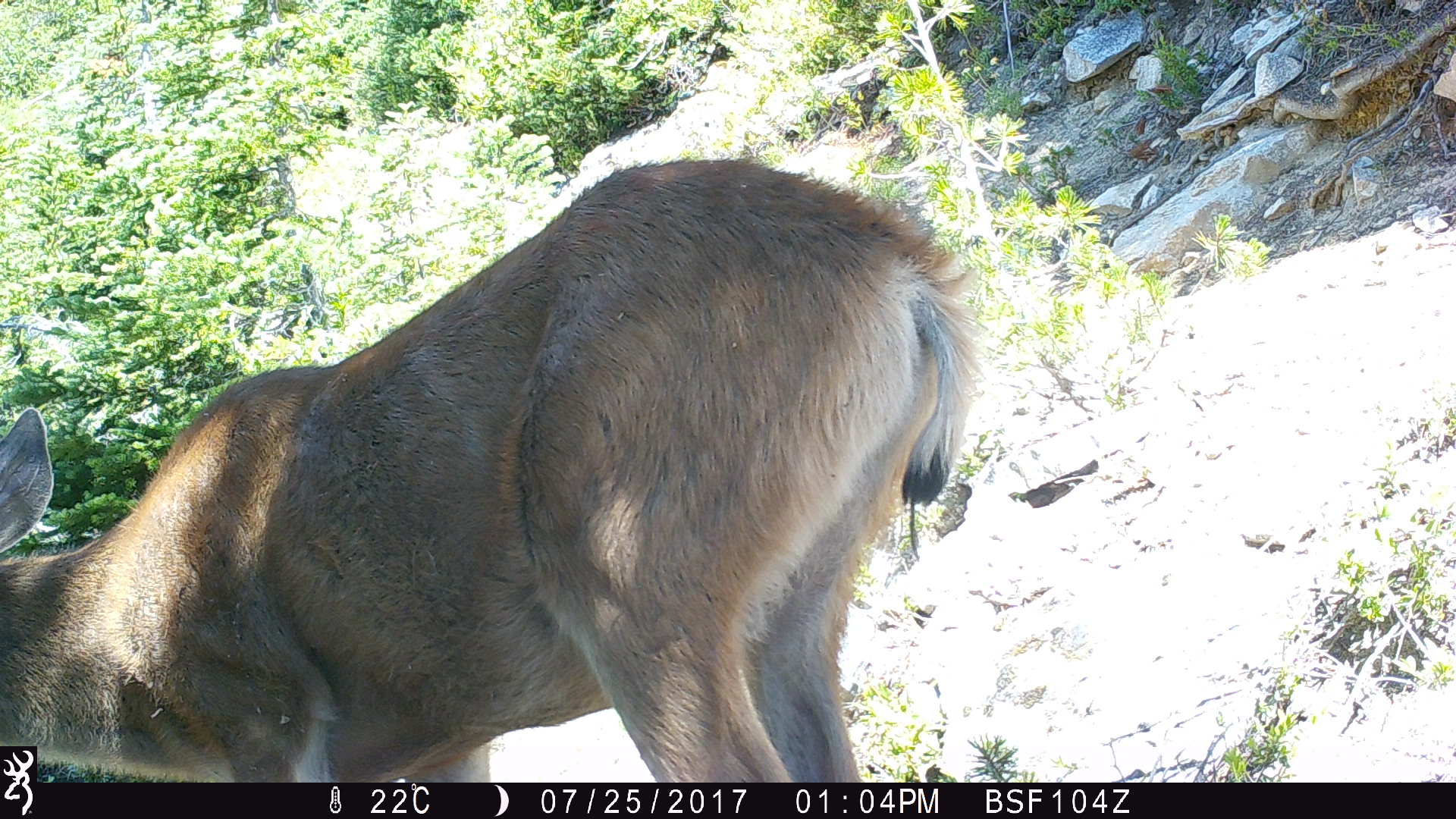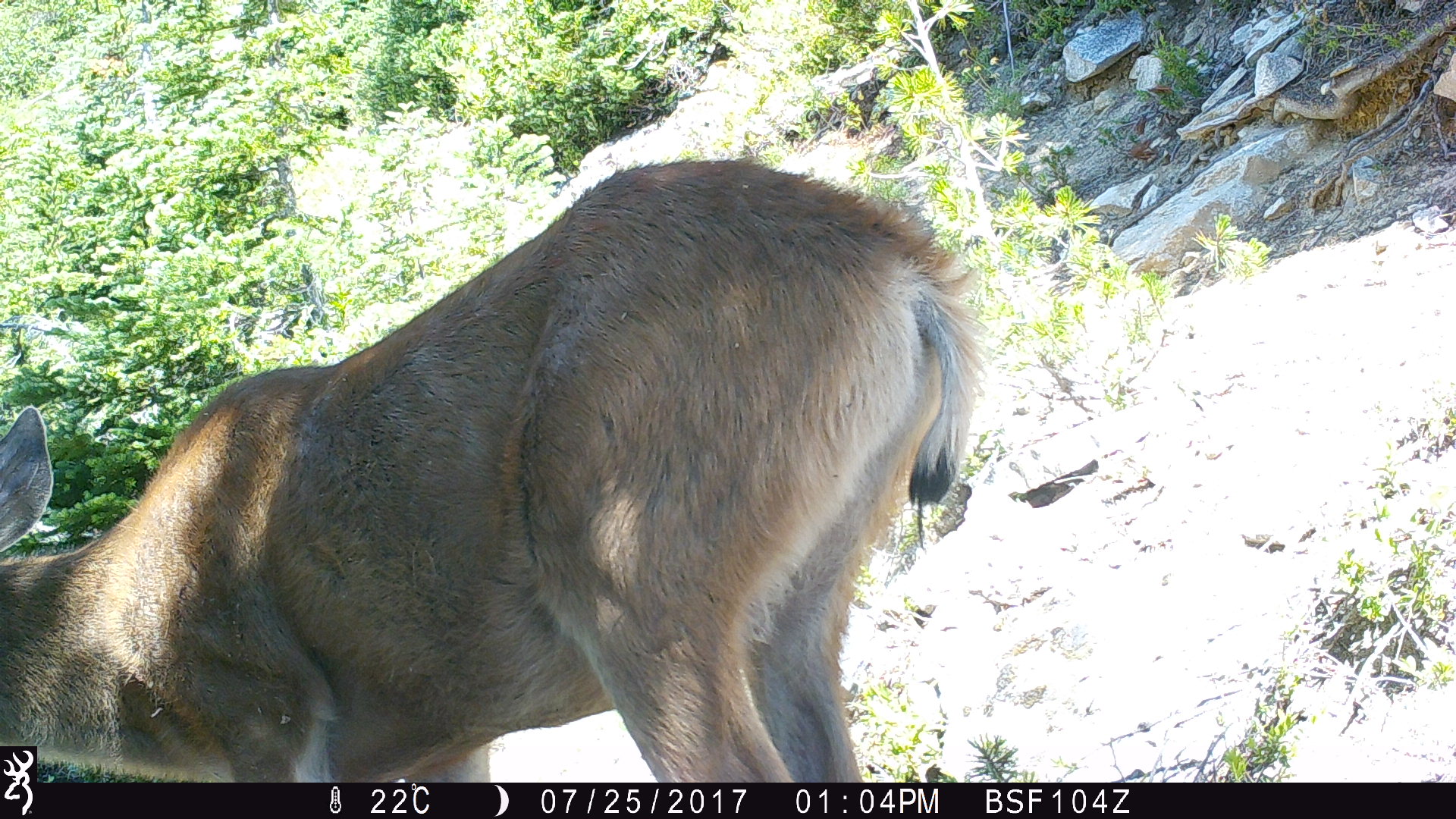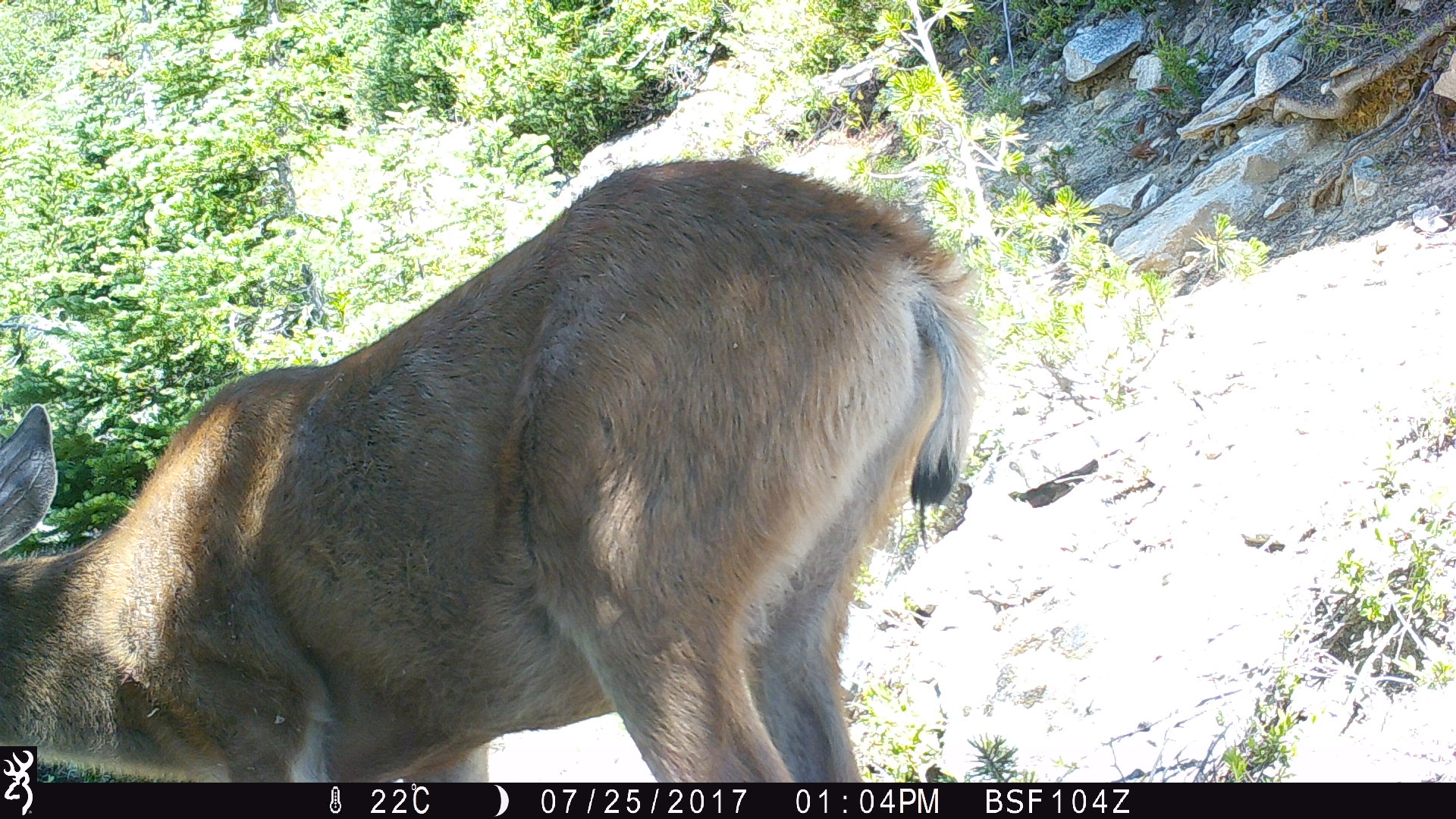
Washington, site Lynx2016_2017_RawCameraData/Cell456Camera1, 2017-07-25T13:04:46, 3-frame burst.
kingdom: Animalia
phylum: Chordata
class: Mammalia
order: Artiodactyla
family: Cervidae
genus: Odocoileus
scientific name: Odocoileus hemionus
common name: mule deer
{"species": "Odocoileus hemionus (mule deer)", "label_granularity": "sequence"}